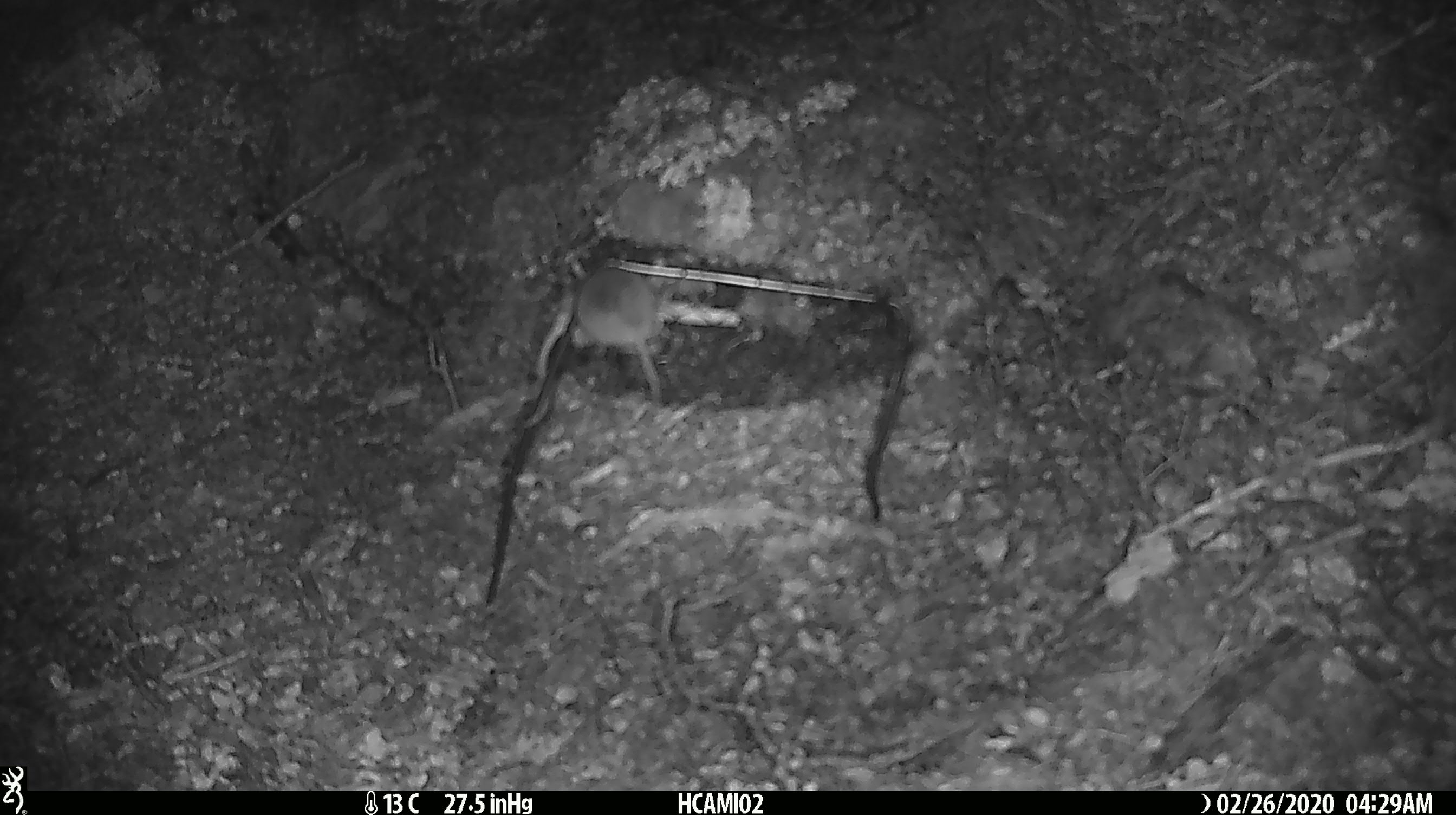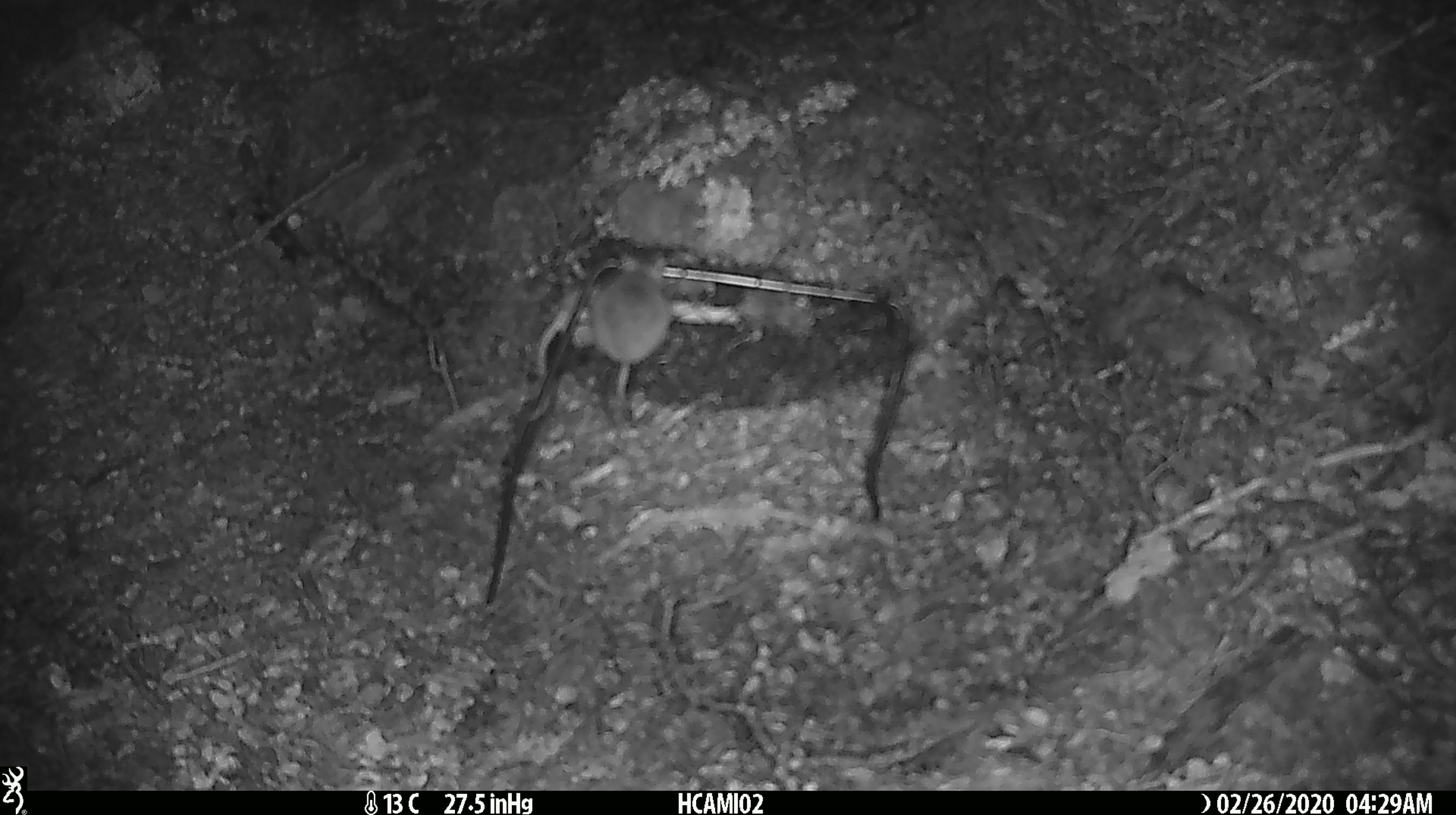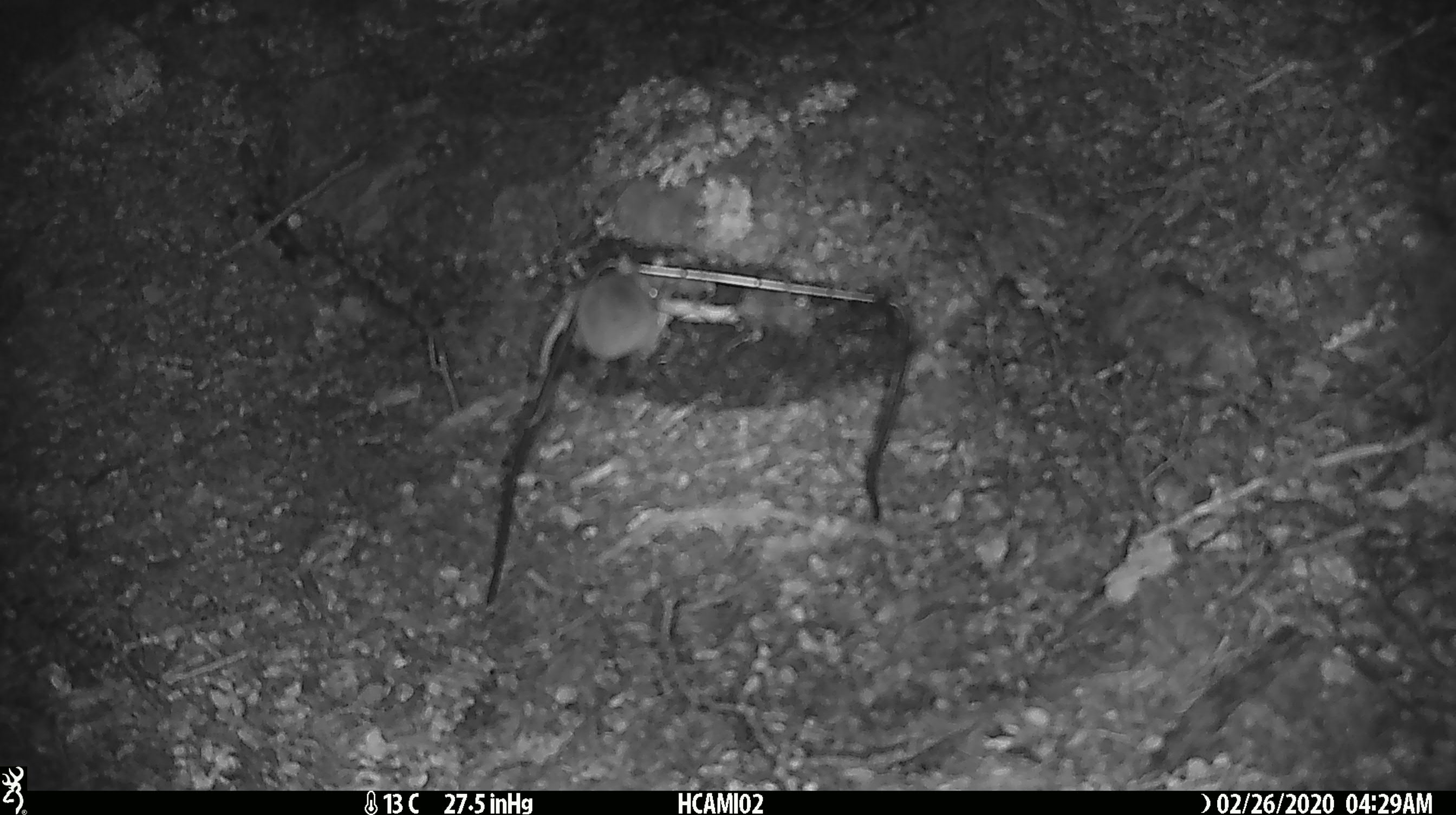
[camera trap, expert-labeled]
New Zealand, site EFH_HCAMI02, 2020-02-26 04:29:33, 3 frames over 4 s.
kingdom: Animalia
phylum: Chordata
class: Mammalia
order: Rodentia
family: Muridae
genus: Mus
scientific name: Mus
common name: mouse